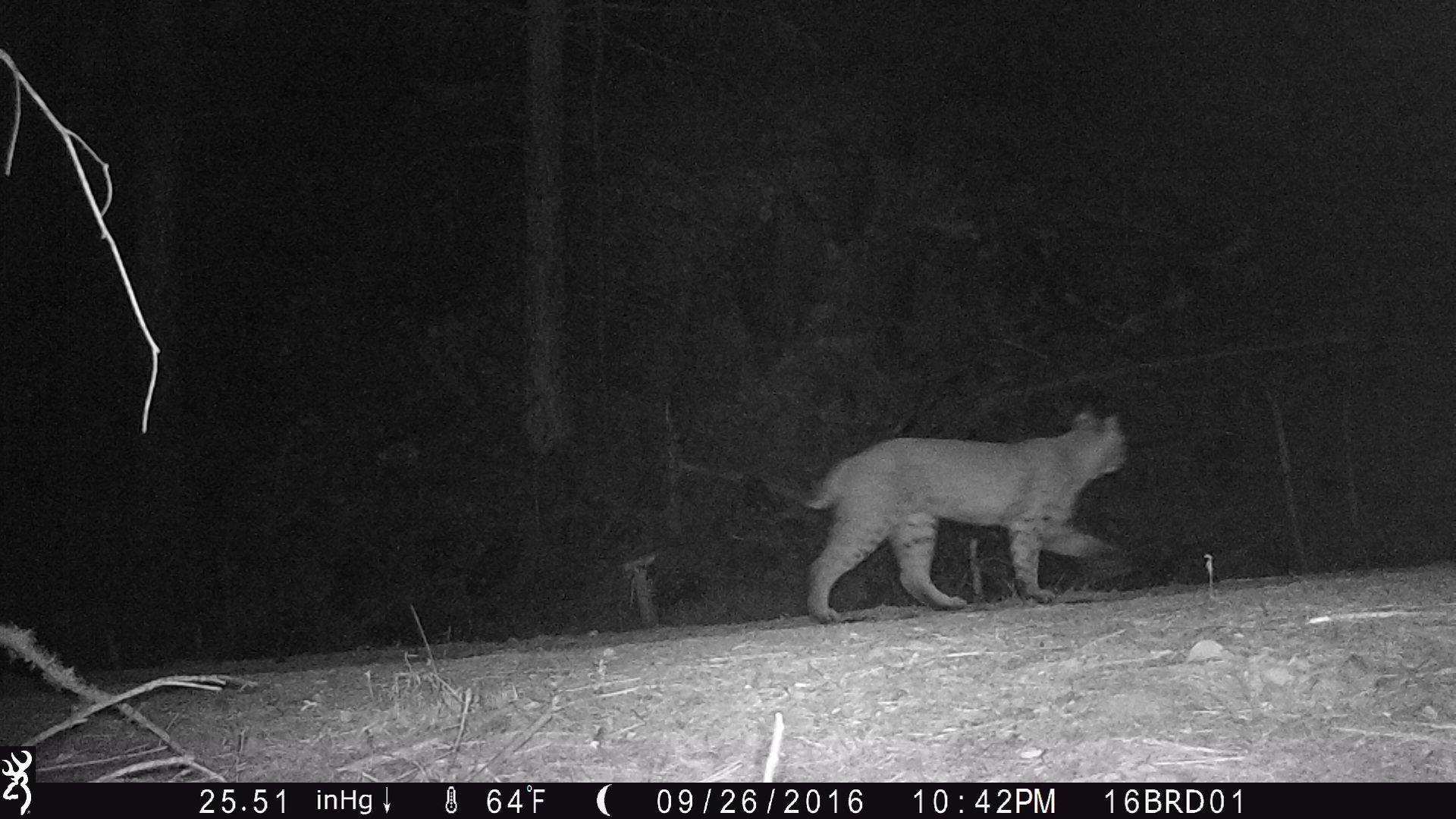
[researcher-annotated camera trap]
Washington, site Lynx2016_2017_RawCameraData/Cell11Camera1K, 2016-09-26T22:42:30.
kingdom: Animalia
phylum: Chordata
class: Mammalia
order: Carnivora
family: Felidae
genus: Lynx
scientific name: Lynx rufus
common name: bobcat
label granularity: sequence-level